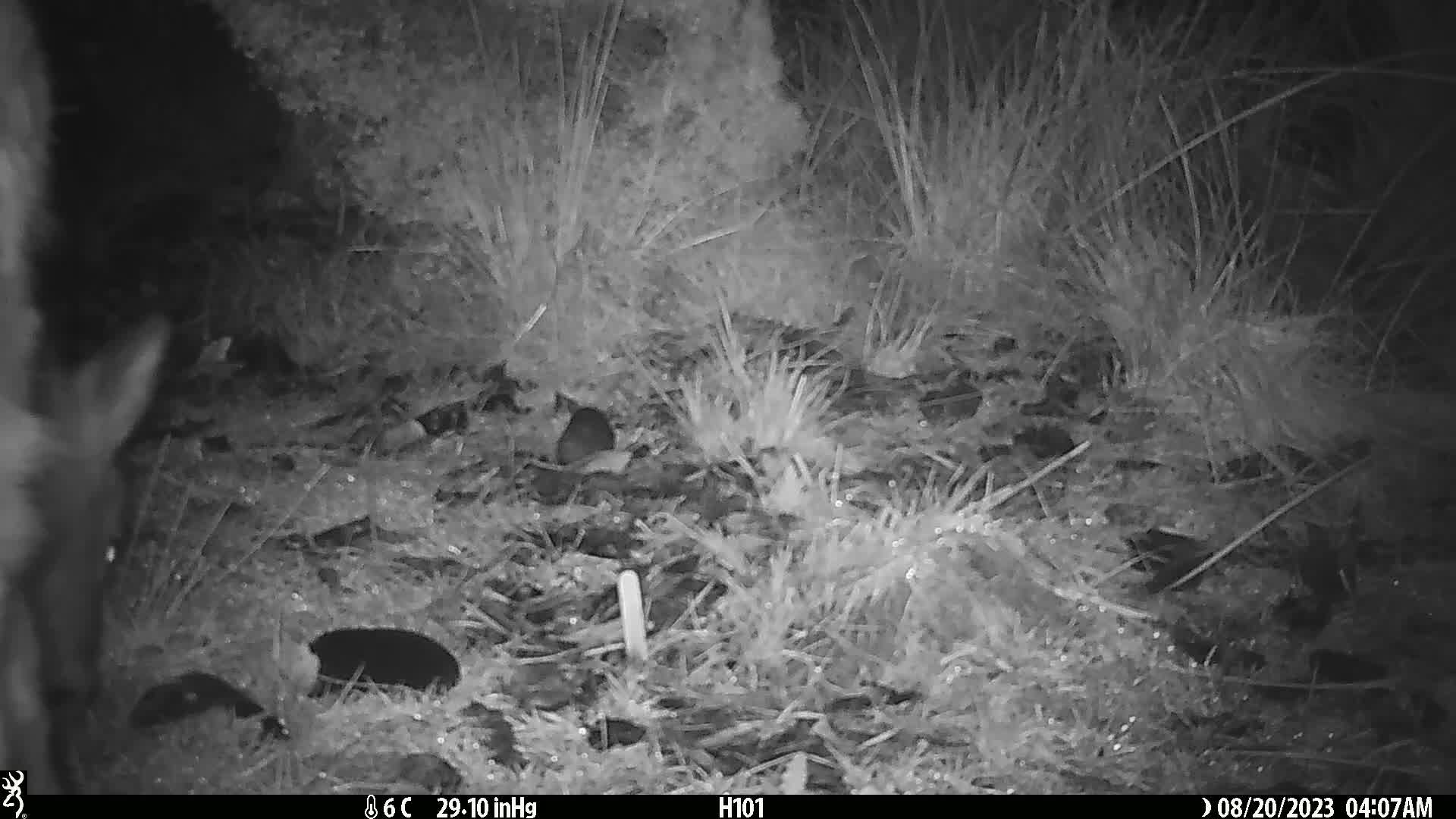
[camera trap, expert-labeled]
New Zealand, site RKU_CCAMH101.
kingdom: Animalia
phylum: Chordata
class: Mammalia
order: Artiodactyla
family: Cervidae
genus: Odocoileus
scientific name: Odocoileus virginianus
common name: white-tailed deer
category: white tailed deer